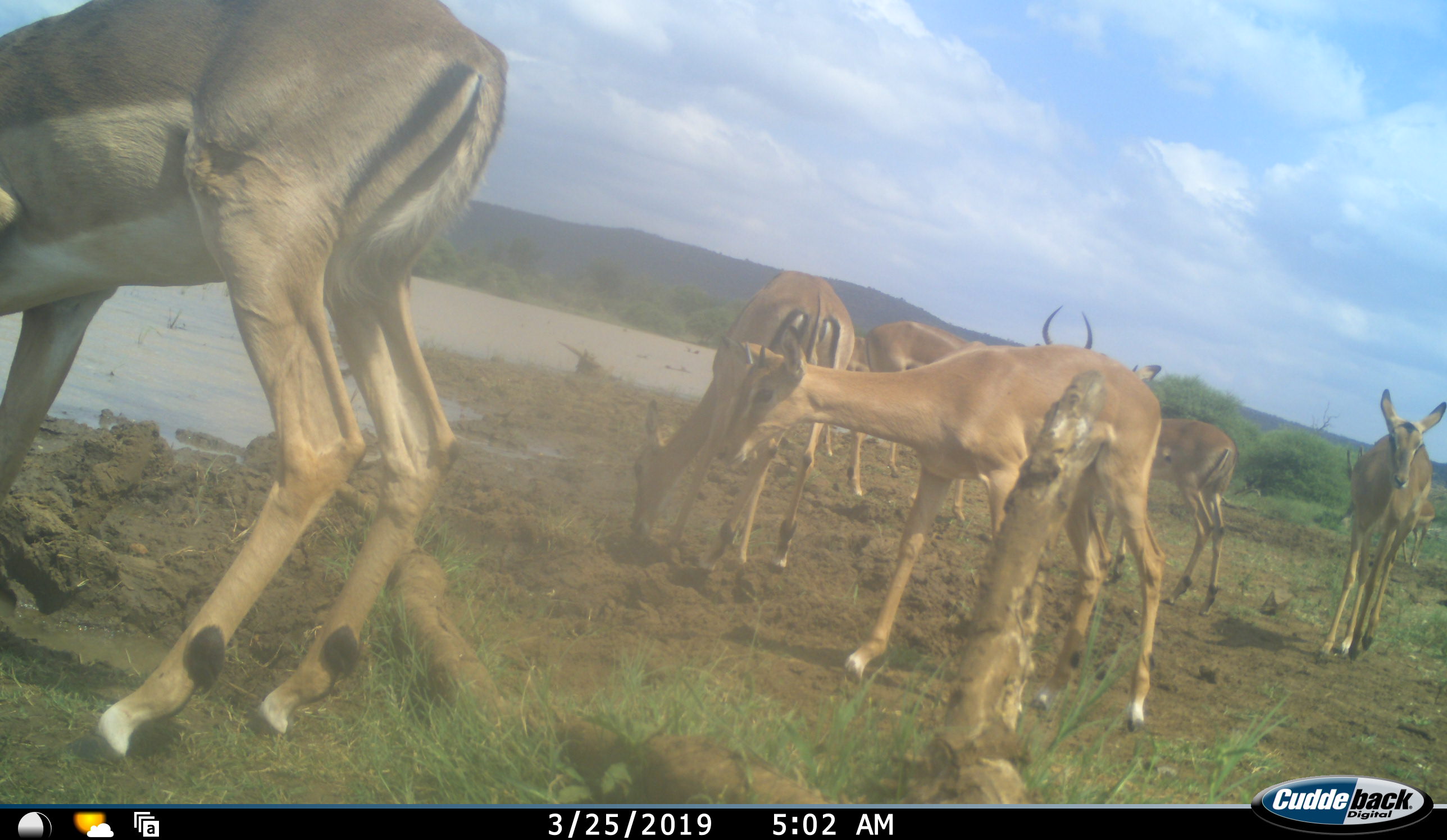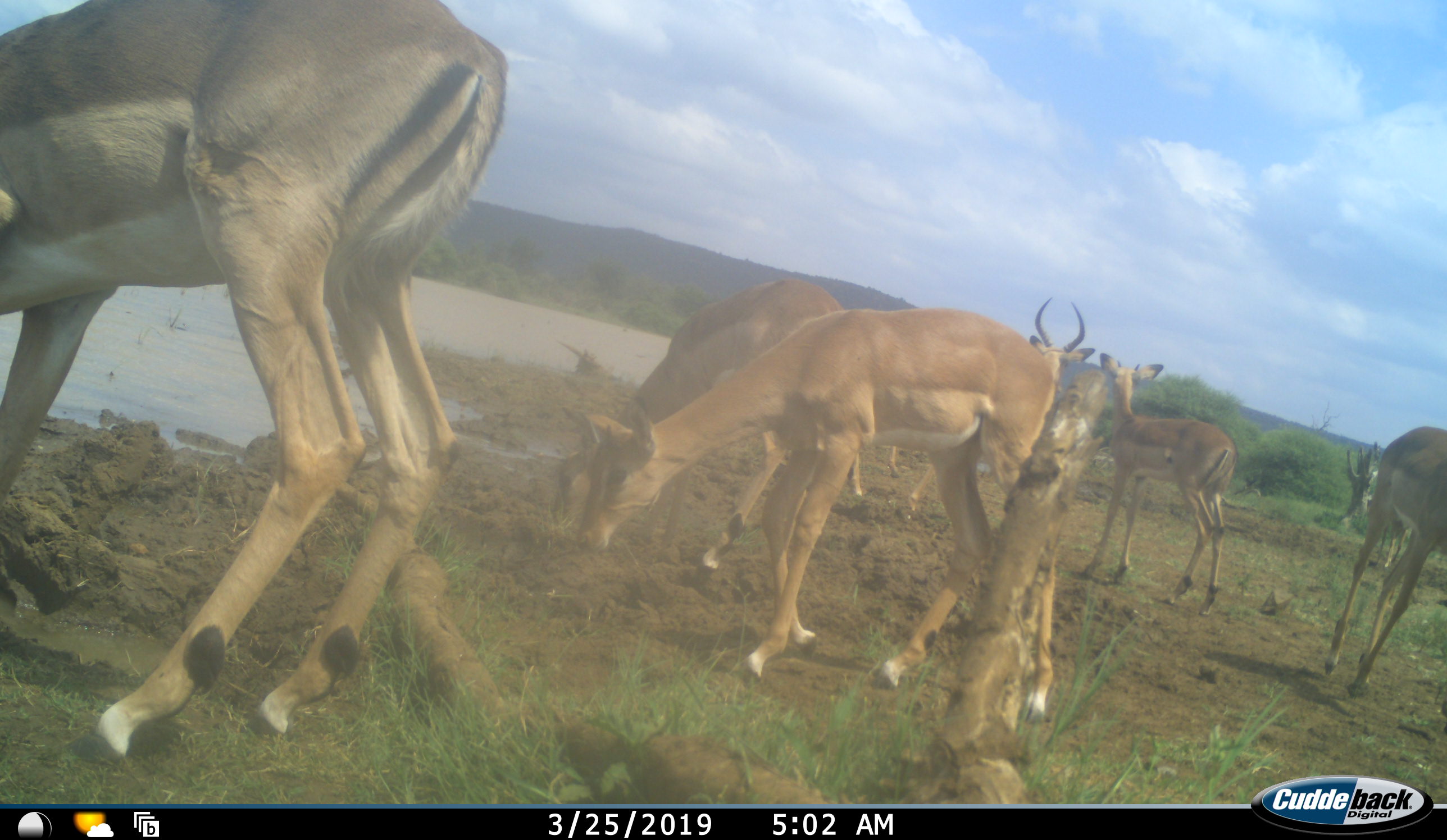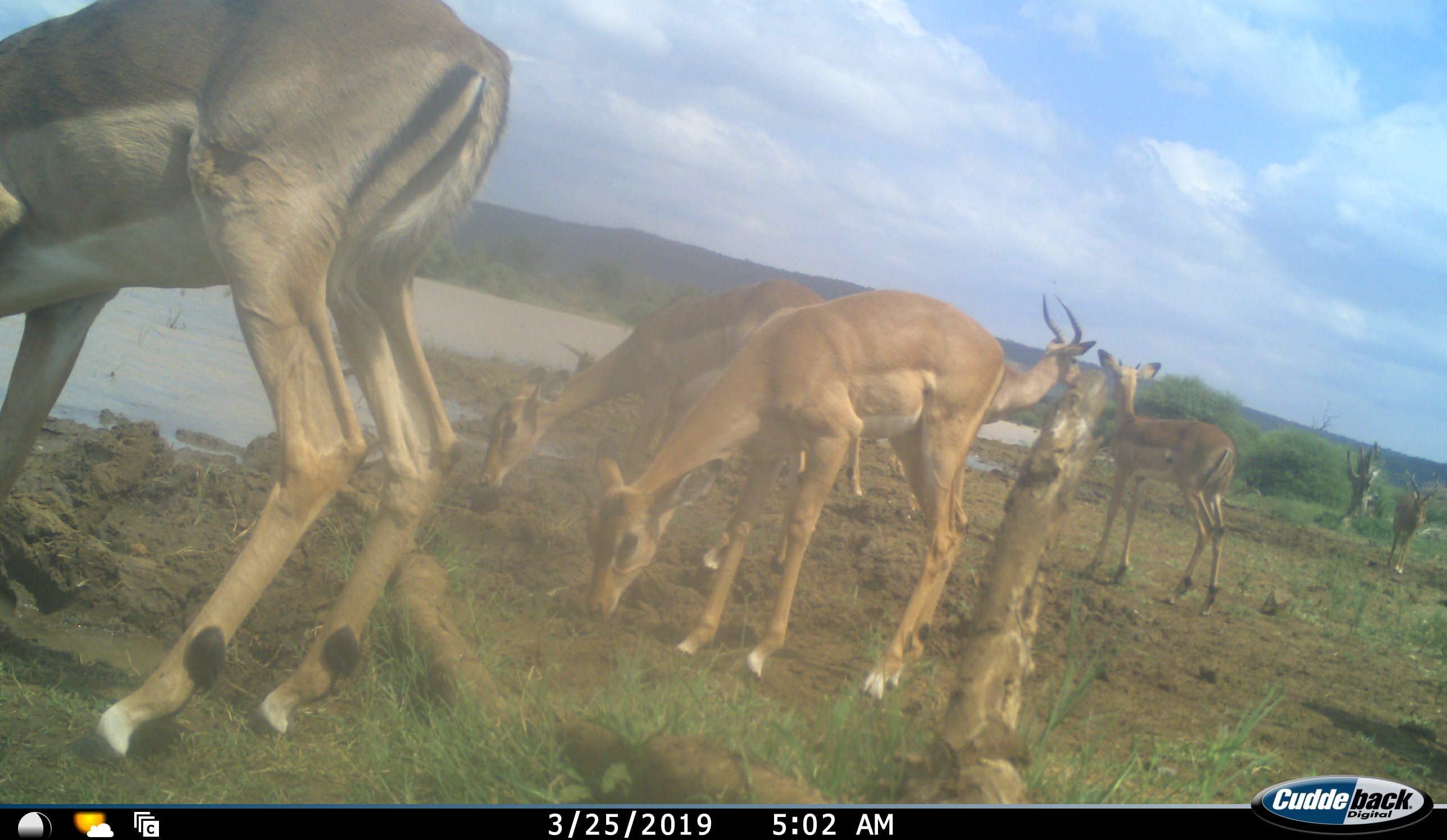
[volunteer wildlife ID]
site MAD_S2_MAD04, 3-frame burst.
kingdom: Animalia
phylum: Chordata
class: Mammalia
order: Artiodactyla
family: Bovidae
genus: Aepyceros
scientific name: Aepyceros melampus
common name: impala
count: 8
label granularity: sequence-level